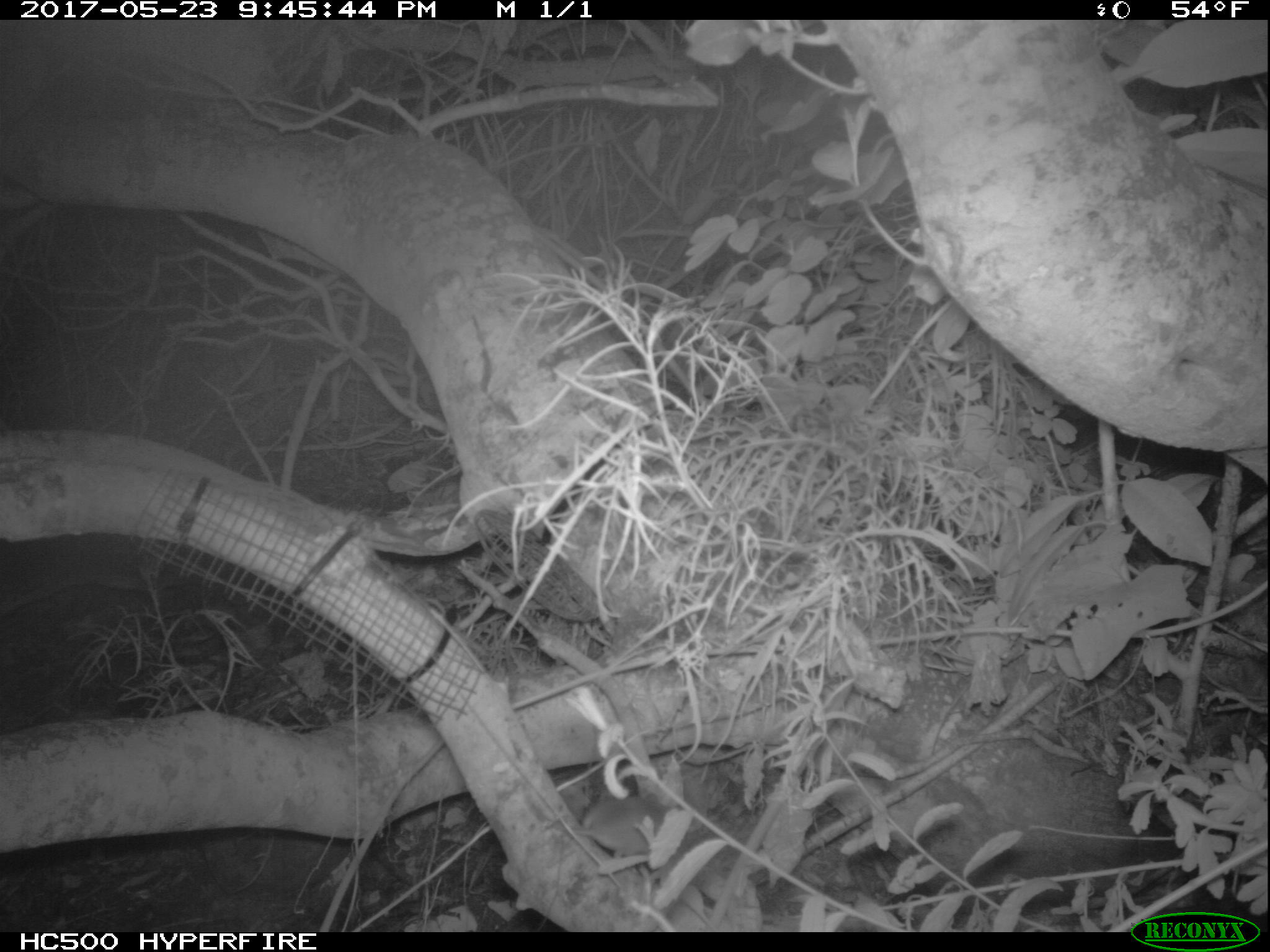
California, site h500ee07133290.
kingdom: Animalia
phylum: Chordata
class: Mammalia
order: Rodentia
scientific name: Rodentia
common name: rodent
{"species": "rodent (Rodentia)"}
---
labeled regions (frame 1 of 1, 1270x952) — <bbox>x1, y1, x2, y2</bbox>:
rodent: <bbox>574, 791, 676, 857</bbox>